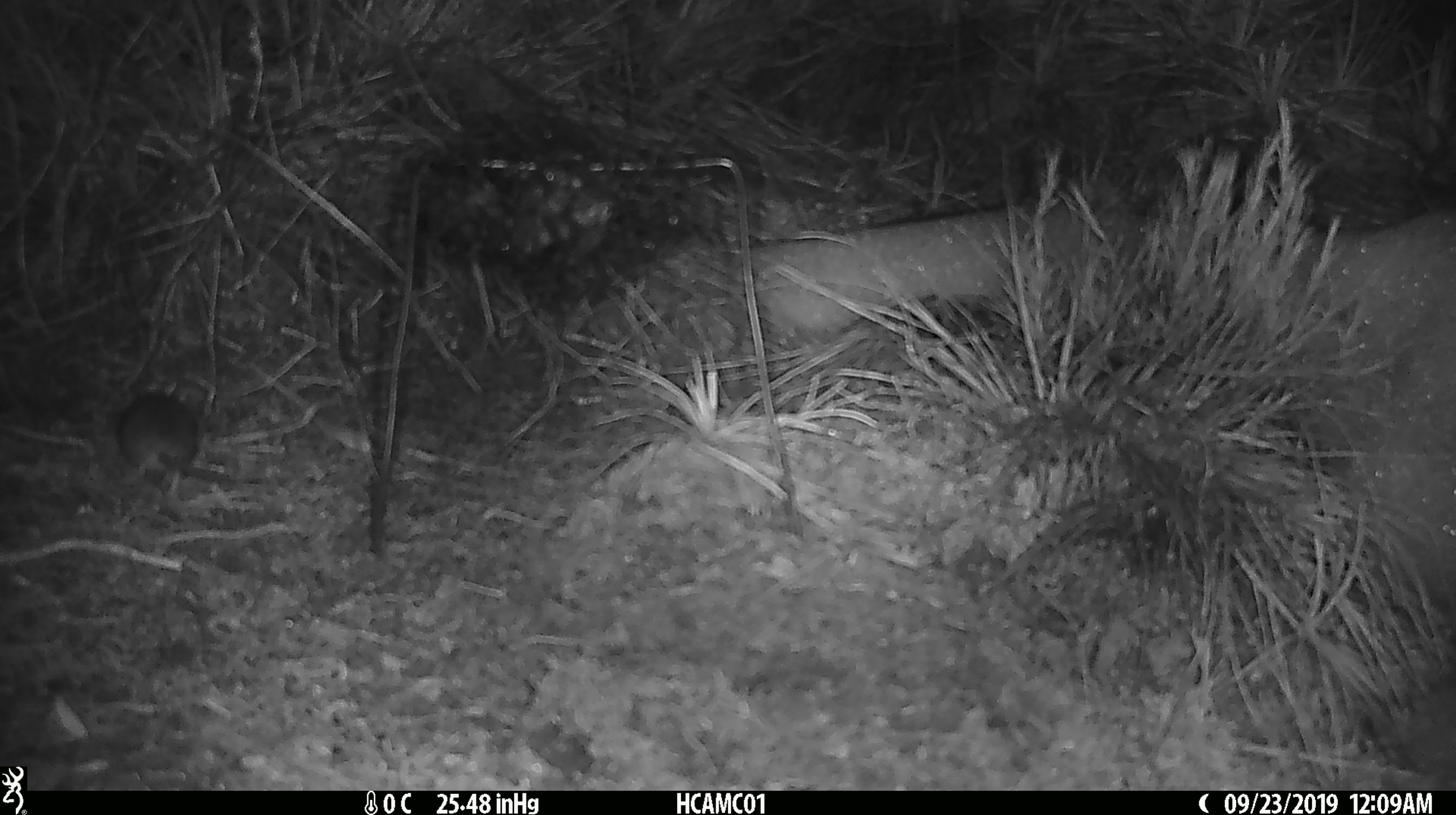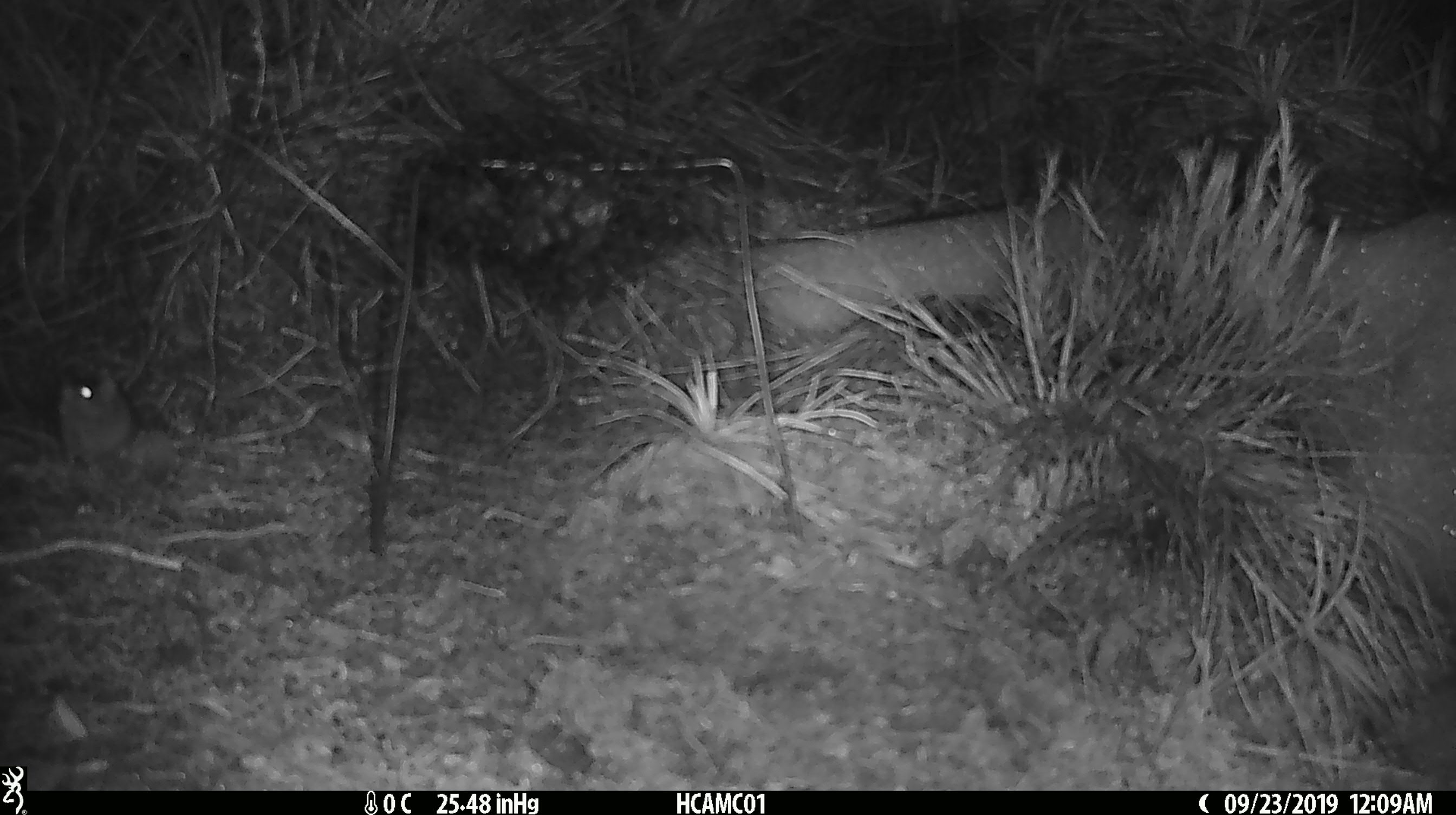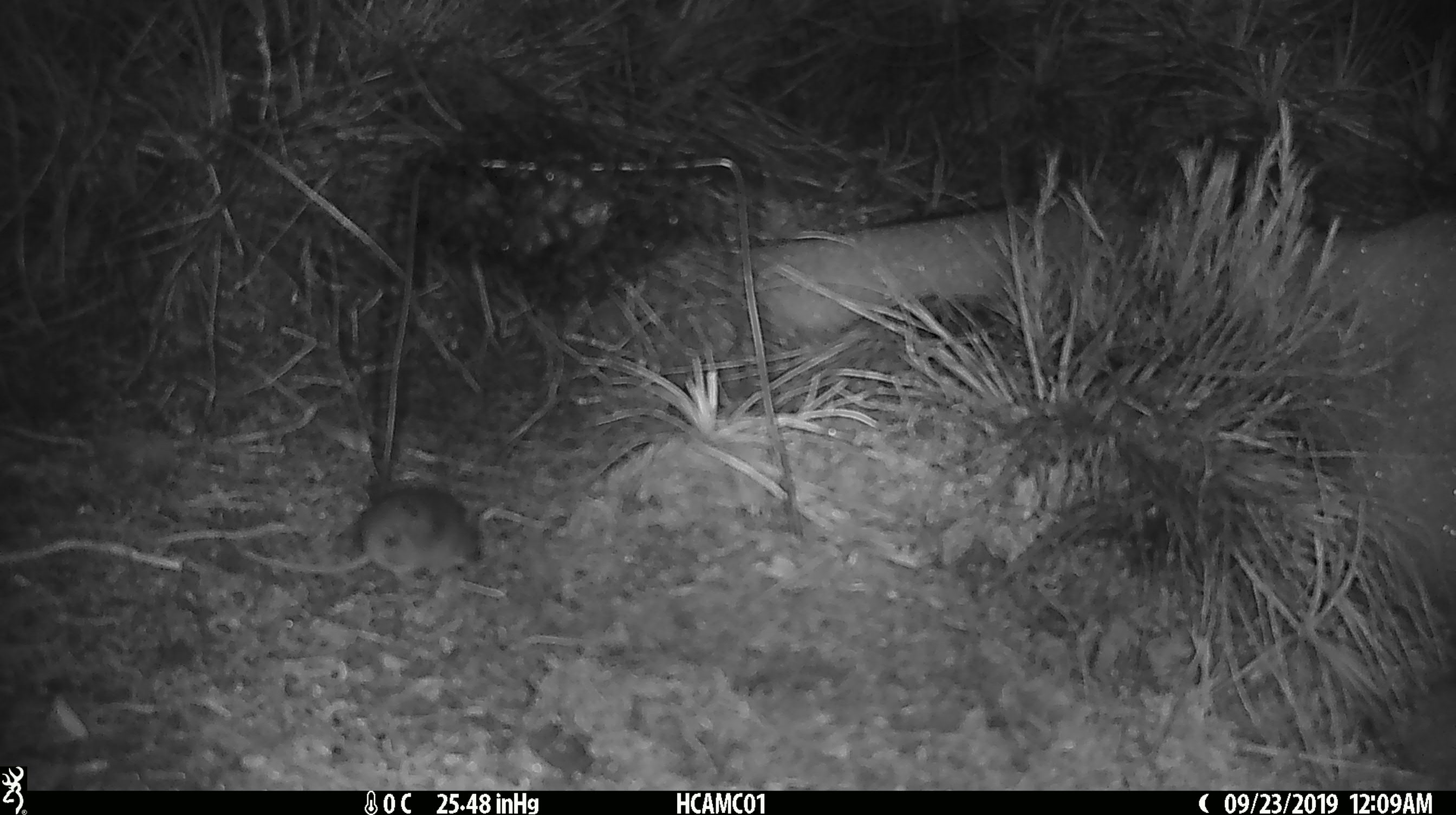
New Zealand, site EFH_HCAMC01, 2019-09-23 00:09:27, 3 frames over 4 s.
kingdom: Animalia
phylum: Chordata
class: Mammalia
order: Rodentia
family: Muridae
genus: Mus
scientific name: Mus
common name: mouse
Mouse (Mus).